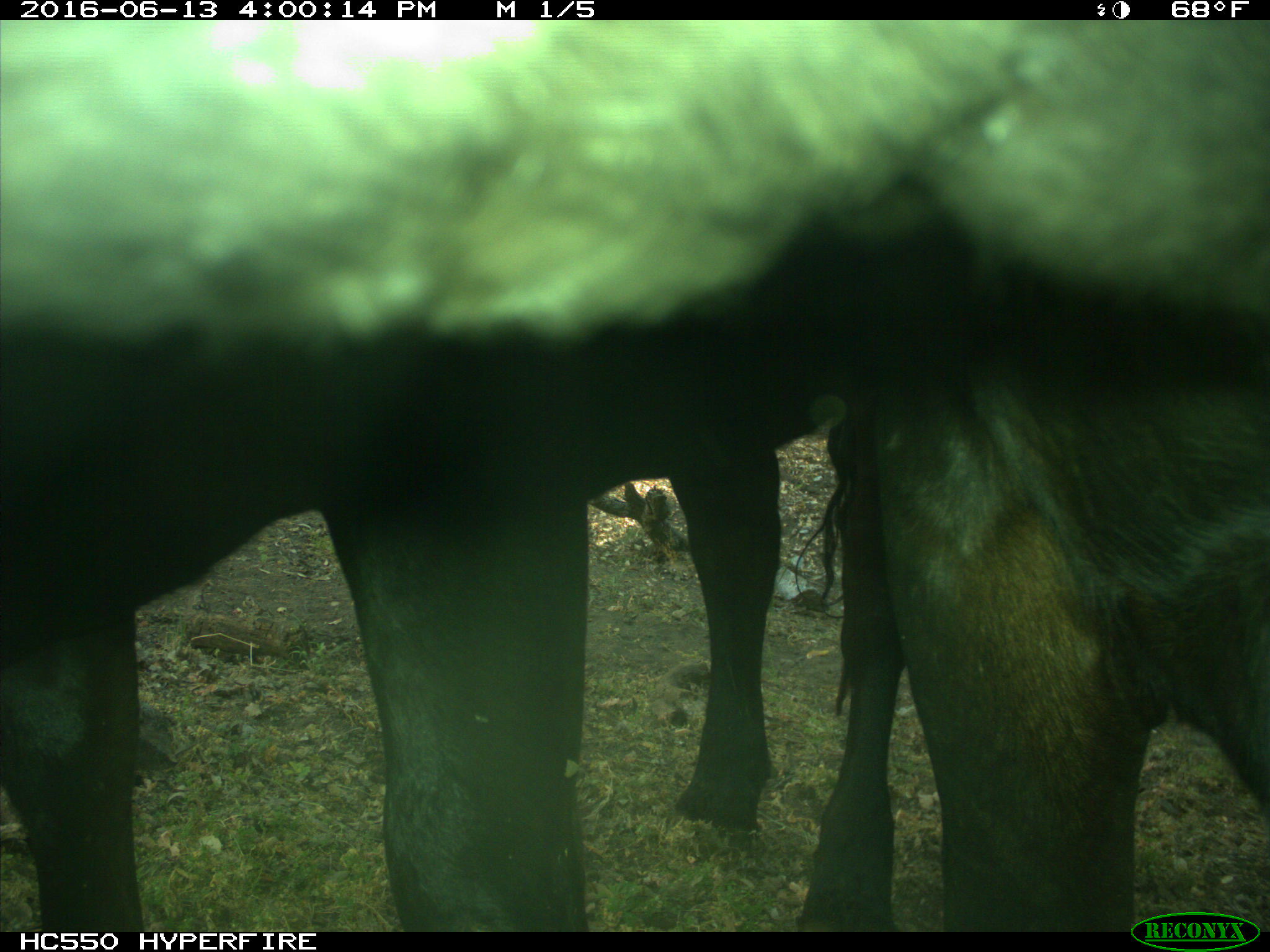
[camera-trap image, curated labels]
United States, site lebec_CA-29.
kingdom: Animalia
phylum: Chordata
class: Mammalia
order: Artiodactyla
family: Bovidae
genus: Bos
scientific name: Bos taurus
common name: domestic cow